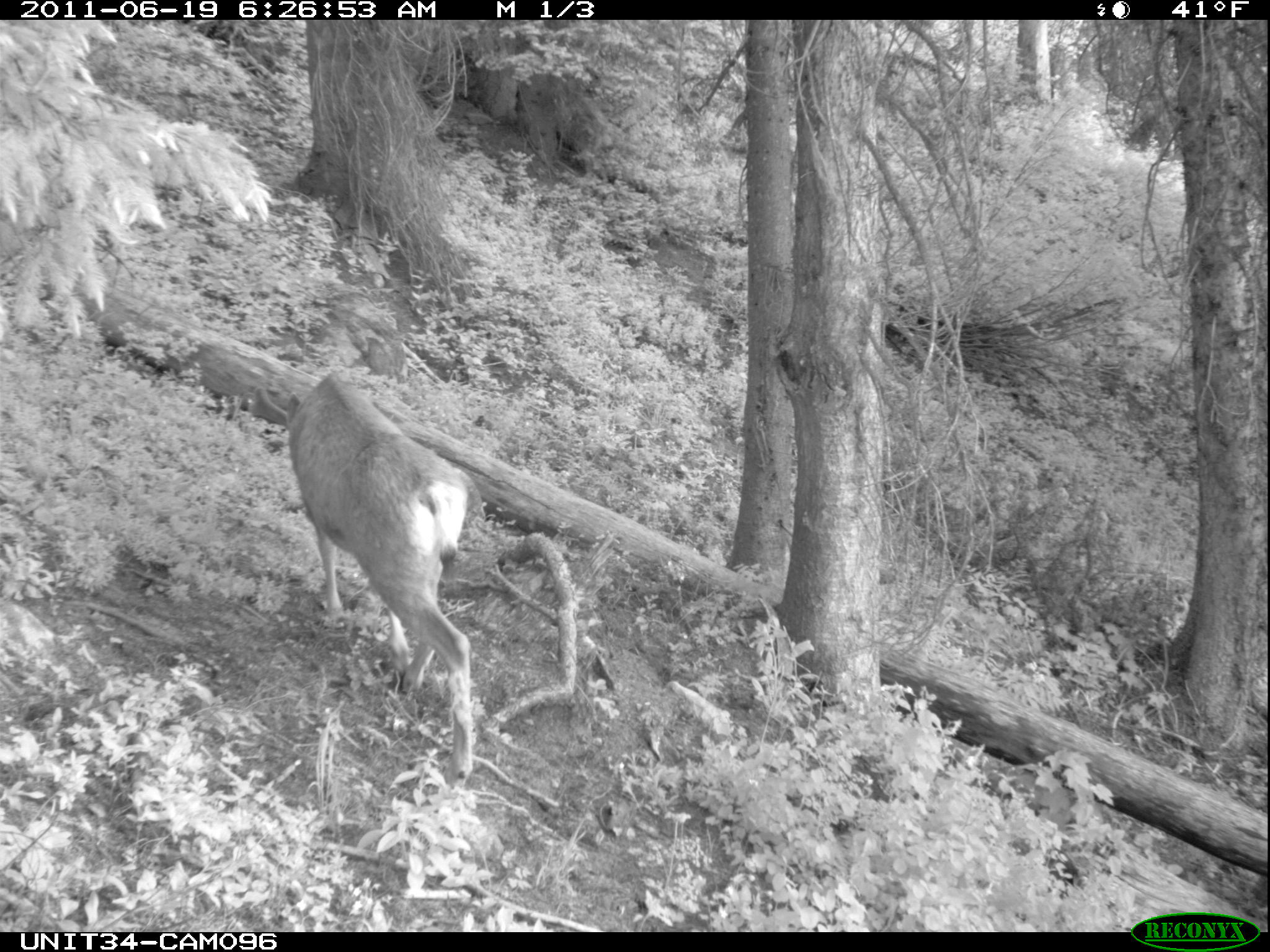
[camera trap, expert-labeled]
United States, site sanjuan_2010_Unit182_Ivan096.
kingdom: Animalia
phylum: Chordata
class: Mammalia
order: Artiodactyla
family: Cervidae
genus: Odocoileus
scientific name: Odocoileus hemionus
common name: mule deer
Odocoileus hemionus (mule deer).